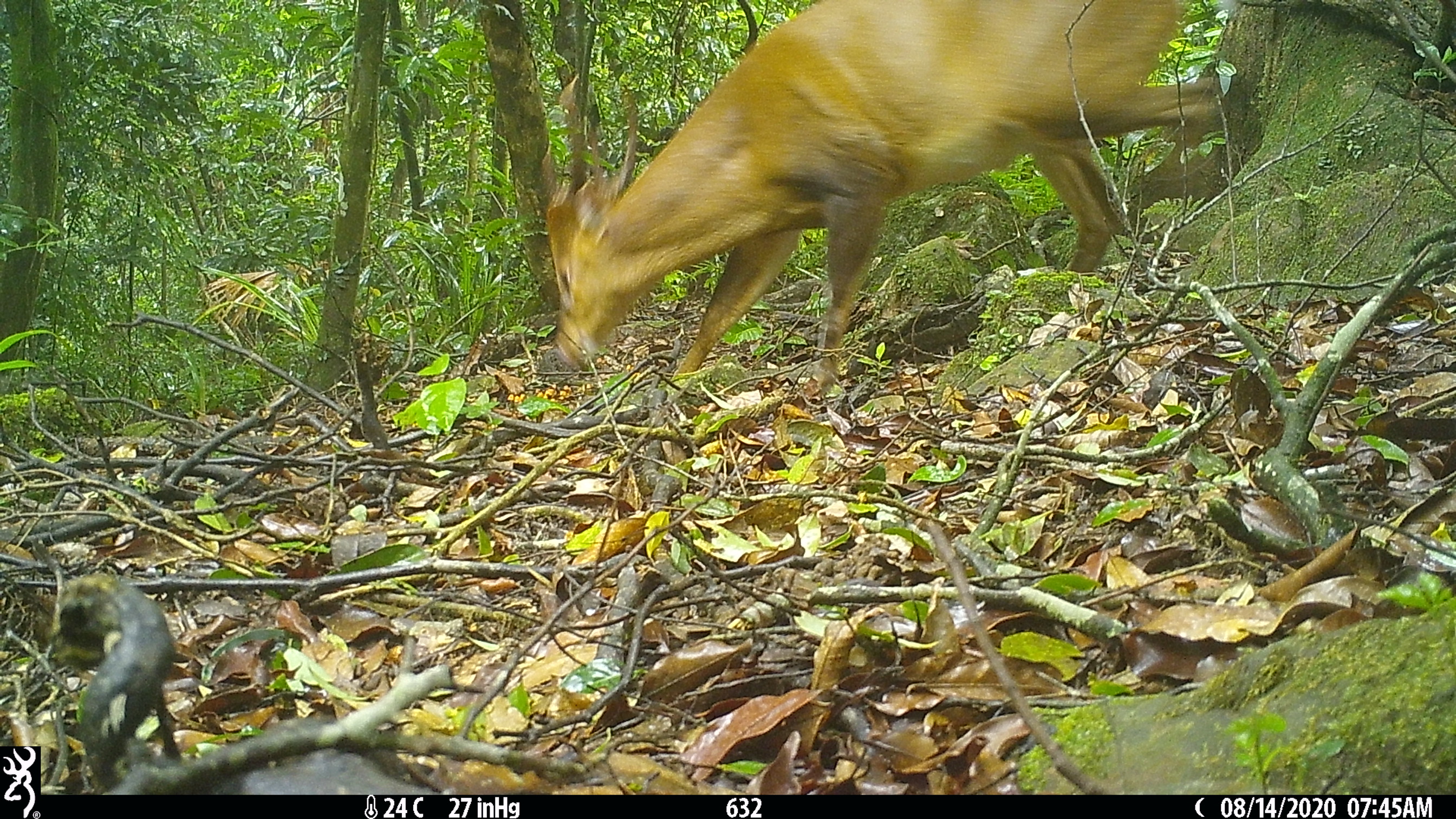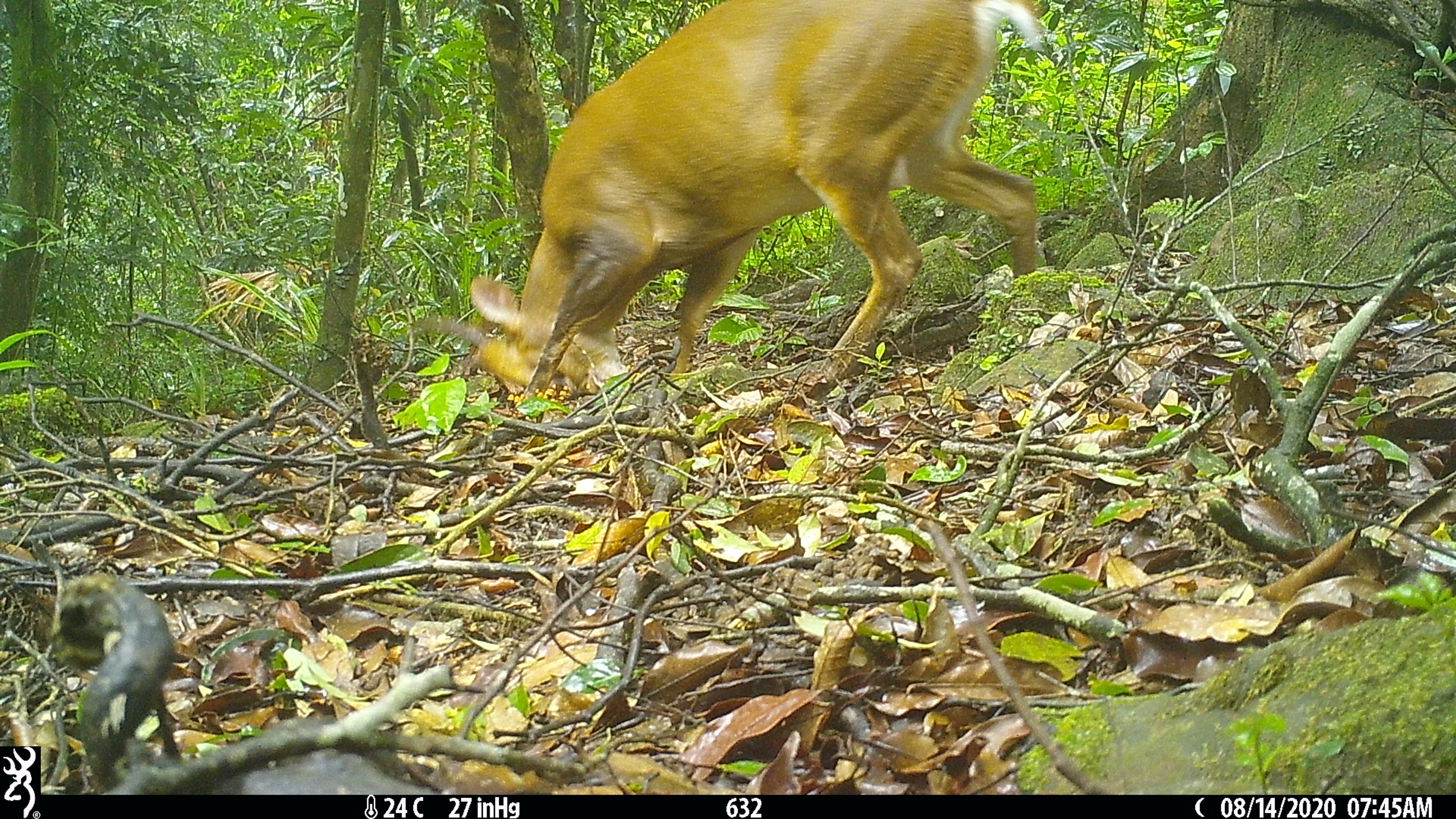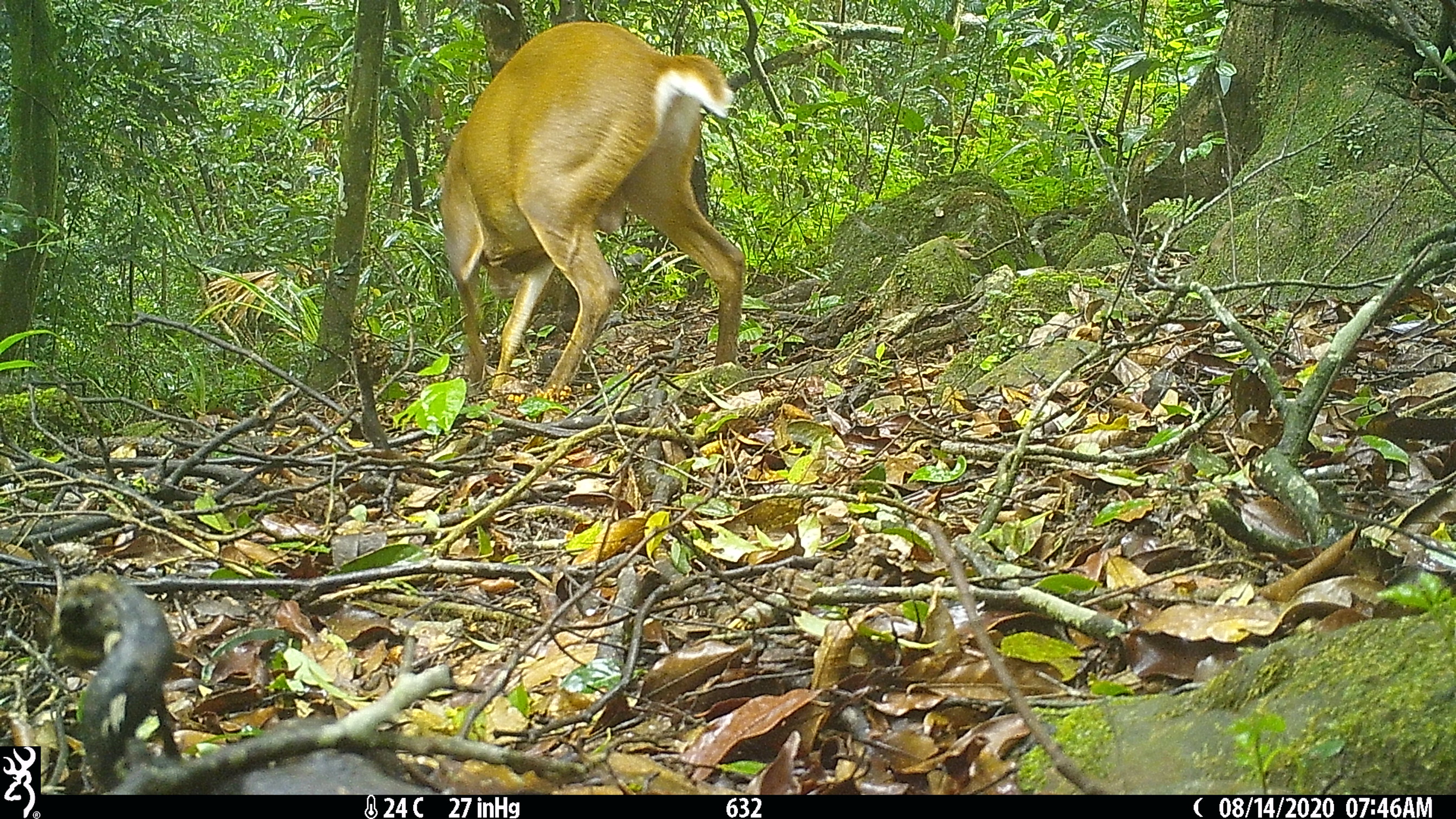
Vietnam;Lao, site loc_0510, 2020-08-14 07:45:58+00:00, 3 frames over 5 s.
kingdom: Animalia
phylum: Chordata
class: Mammalia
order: Artiodactyla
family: Cervidae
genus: Muntiacus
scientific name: Muntiacus vuquangensis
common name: large-antlered muntjac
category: large antlered muntjac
Large antlered muntjac (large-antlered muntjac) (Muntiacus vuquangensis). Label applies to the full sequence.